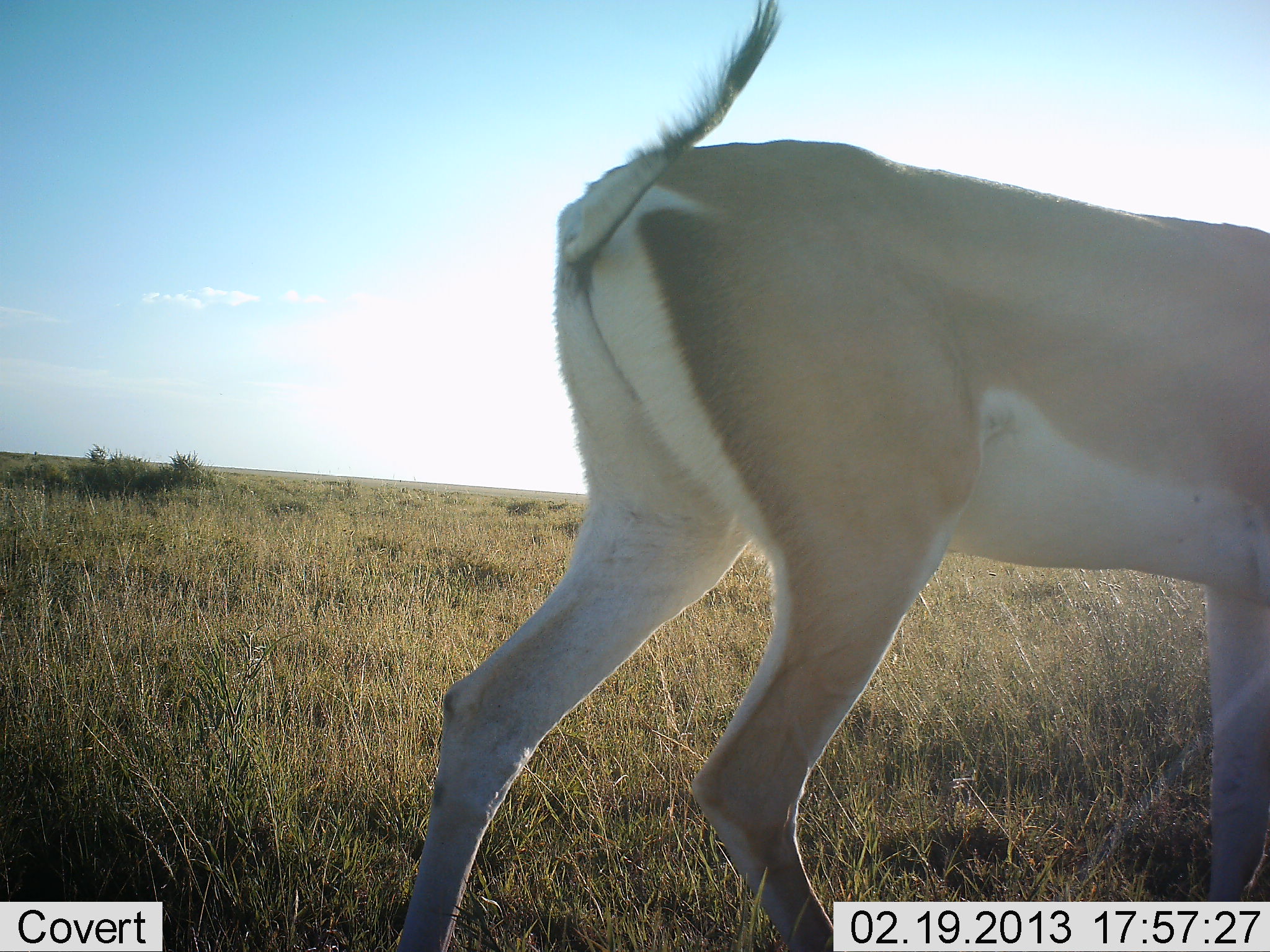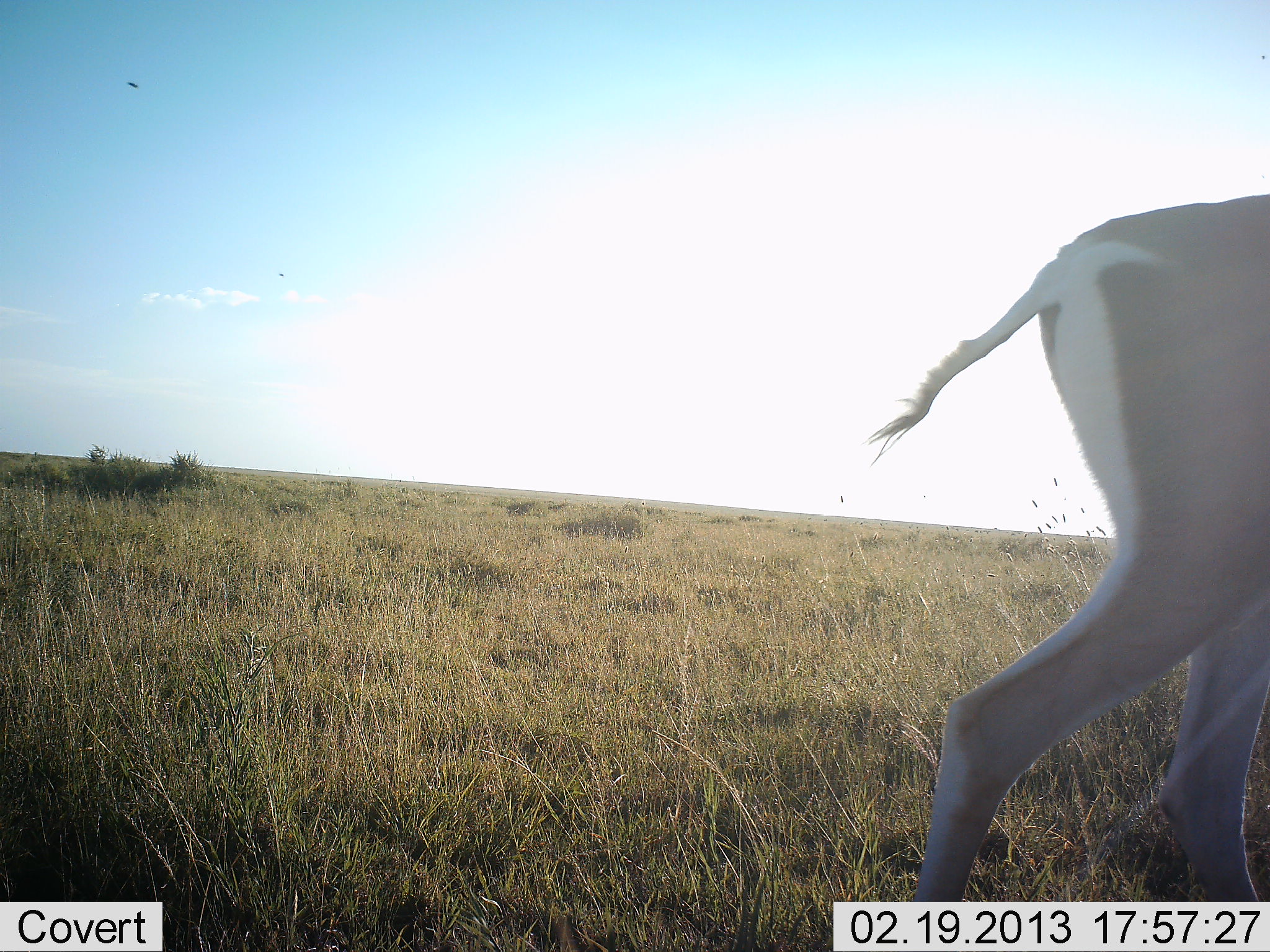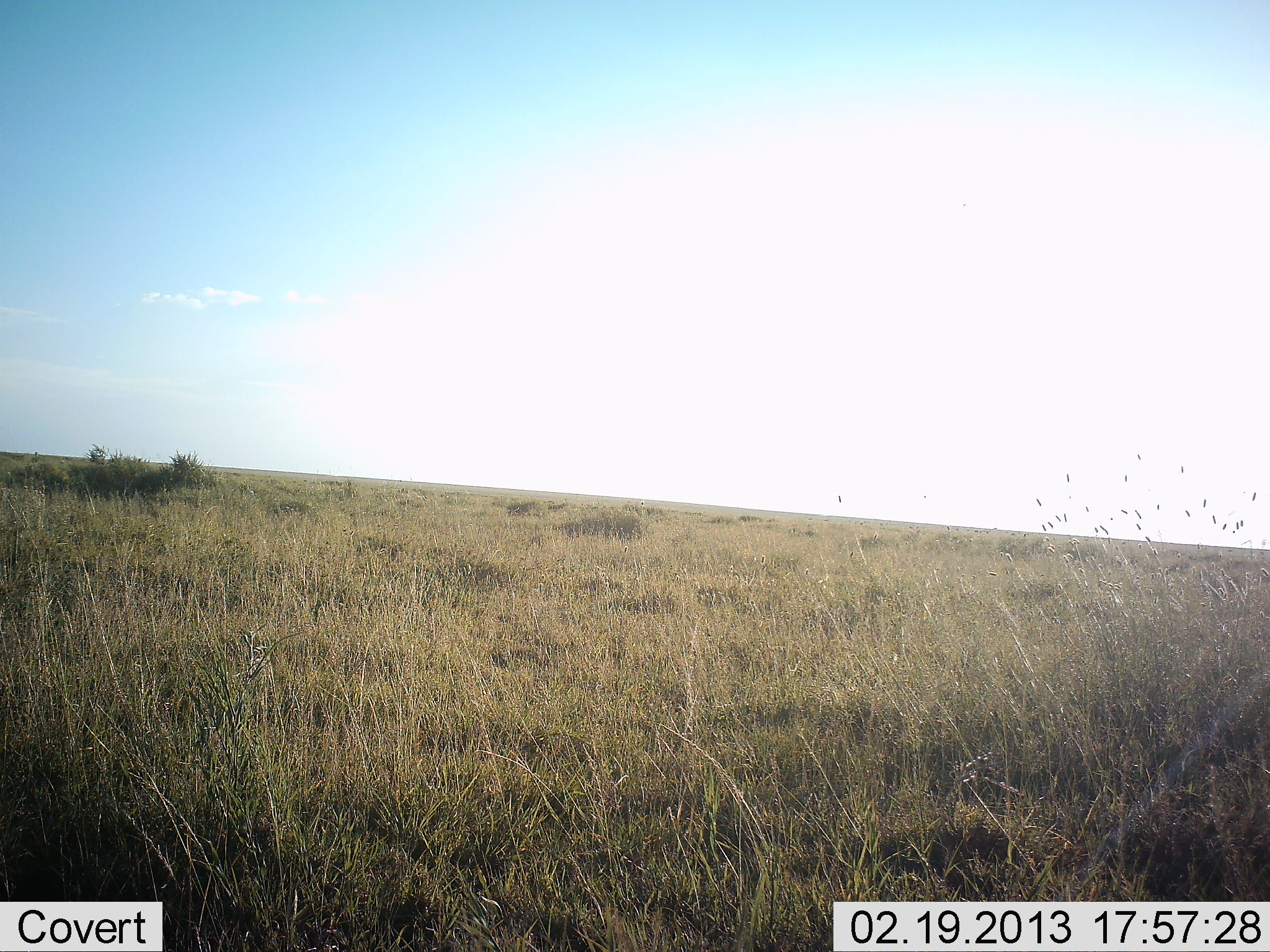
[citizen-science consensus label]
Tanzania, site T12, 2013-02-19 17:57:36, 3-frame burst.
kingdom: Animalia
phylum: Chordata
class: Mammalia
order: Artiodactyla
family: Bovidae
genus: Nanger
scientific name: Nanger granti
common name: grant's gazelle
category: gazellegrants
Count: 1.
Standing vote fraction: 12%.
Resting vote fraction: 4%.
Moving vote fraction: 92%.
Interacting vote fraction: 0%.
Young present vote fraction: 0%.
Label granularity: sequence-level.